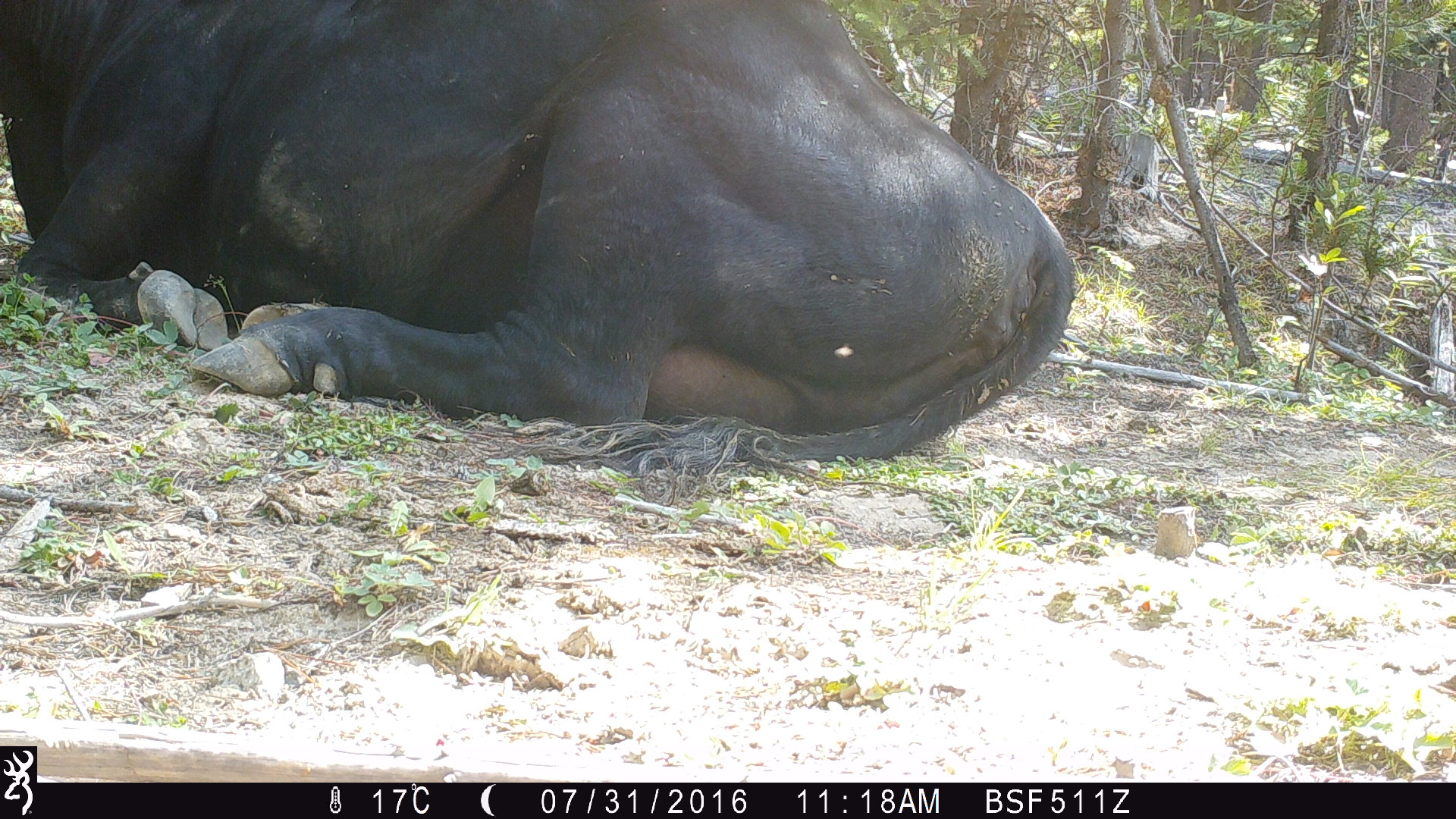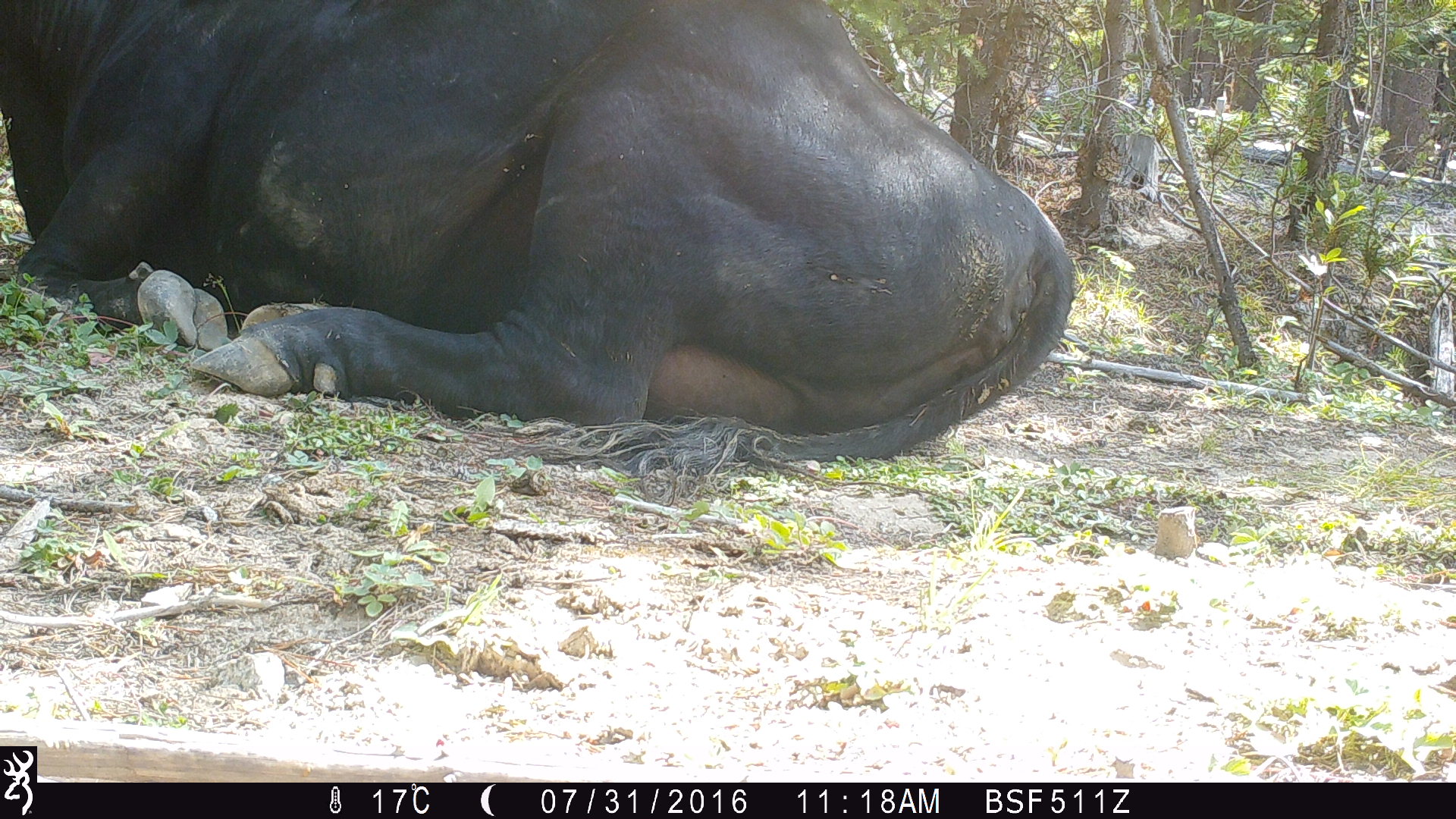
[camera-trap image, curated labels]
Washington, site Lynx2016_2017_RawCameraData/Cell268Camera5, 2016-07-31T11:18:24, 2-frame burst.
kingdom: Animalia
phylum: Chordata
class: Mammalia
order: Artiodactyla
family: Bovidae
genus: Bos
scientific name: Bos taurus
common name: domestic cattle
Domestic cattle (Bos taurus). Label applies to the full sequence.